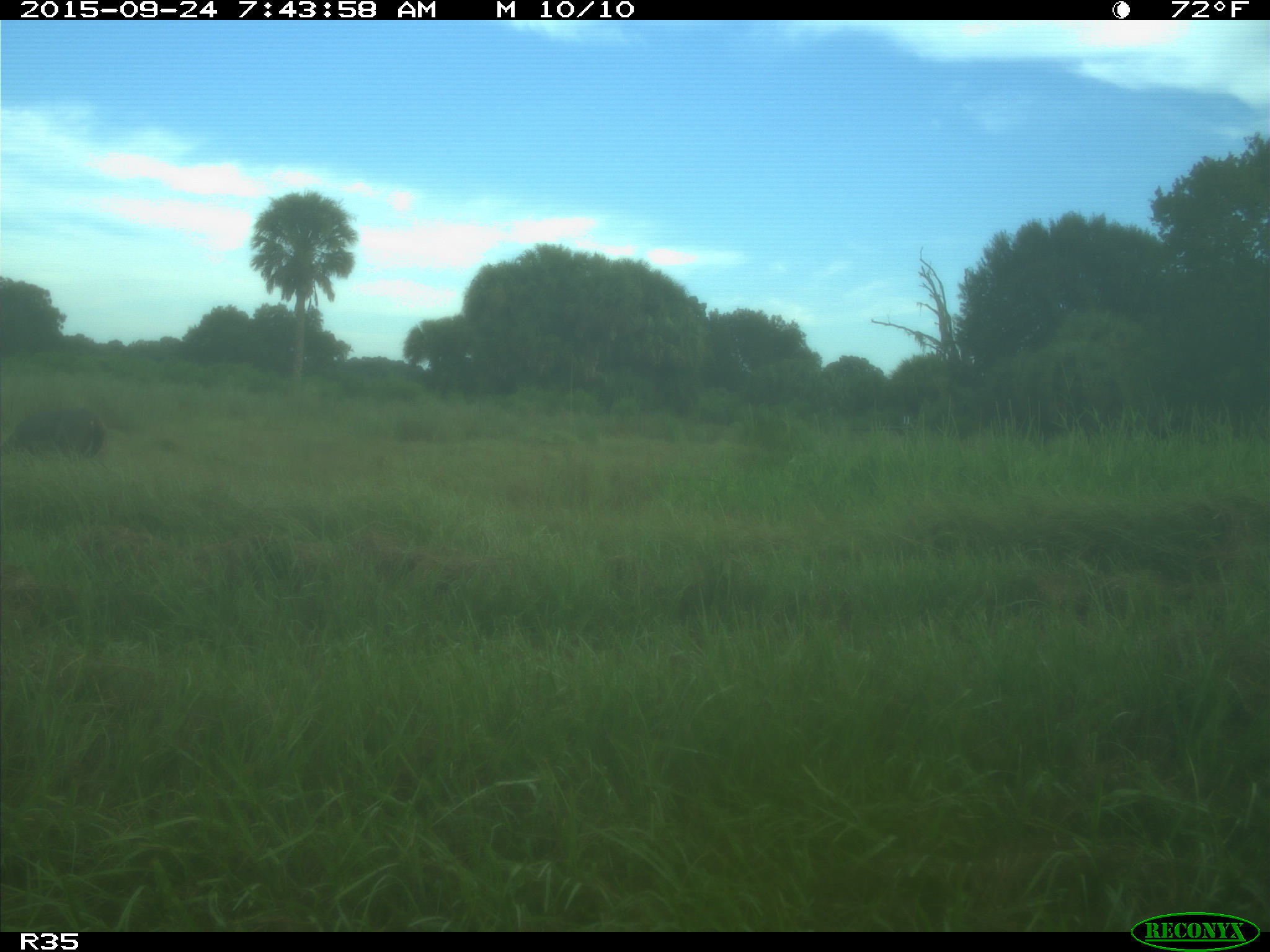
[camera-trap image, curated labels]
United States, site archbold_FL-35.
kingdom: Animalia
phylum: Chordata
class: Mammalia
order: Artiodactyla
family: Cervidae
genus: Odocoileus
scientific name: Odocoileus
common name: deer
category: unidentified deer